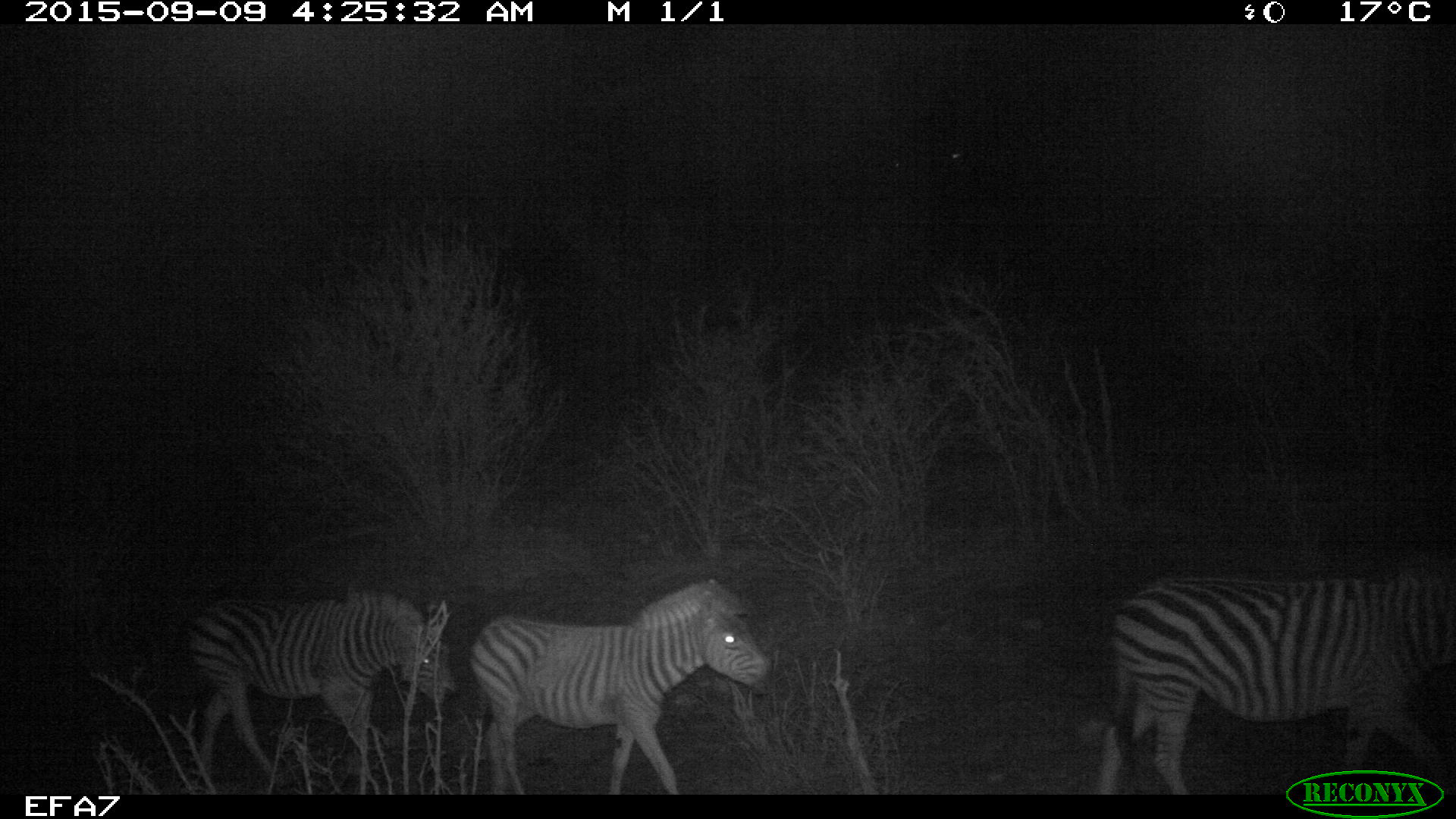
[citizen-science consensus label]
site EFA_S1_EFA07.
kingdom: Animalia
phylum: Chordata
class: Mammalia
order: Perissodactyla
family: Equidae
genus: Equus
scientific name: Equus quagga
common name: plains zebra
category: zebraplains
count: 3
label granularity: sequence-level